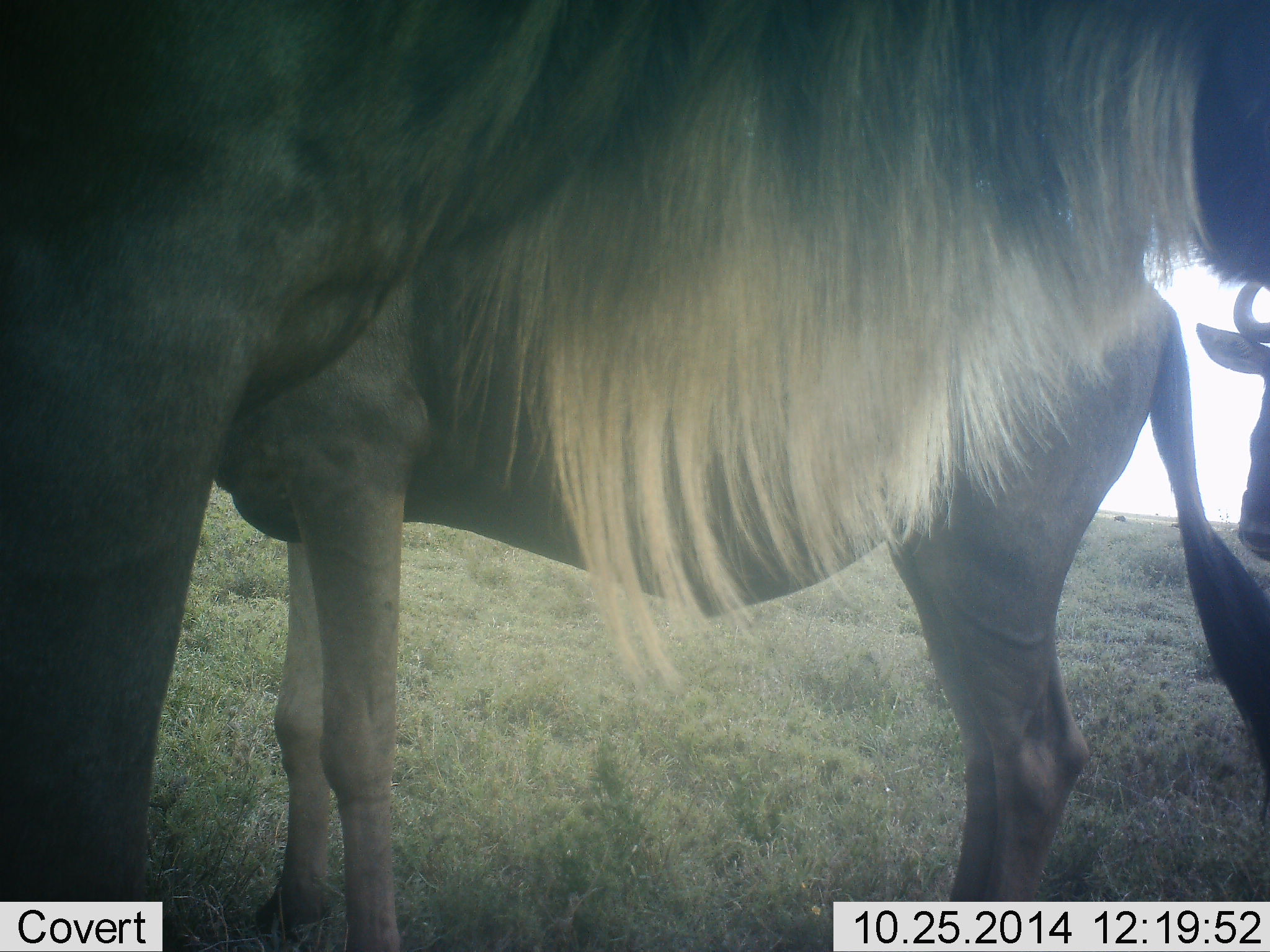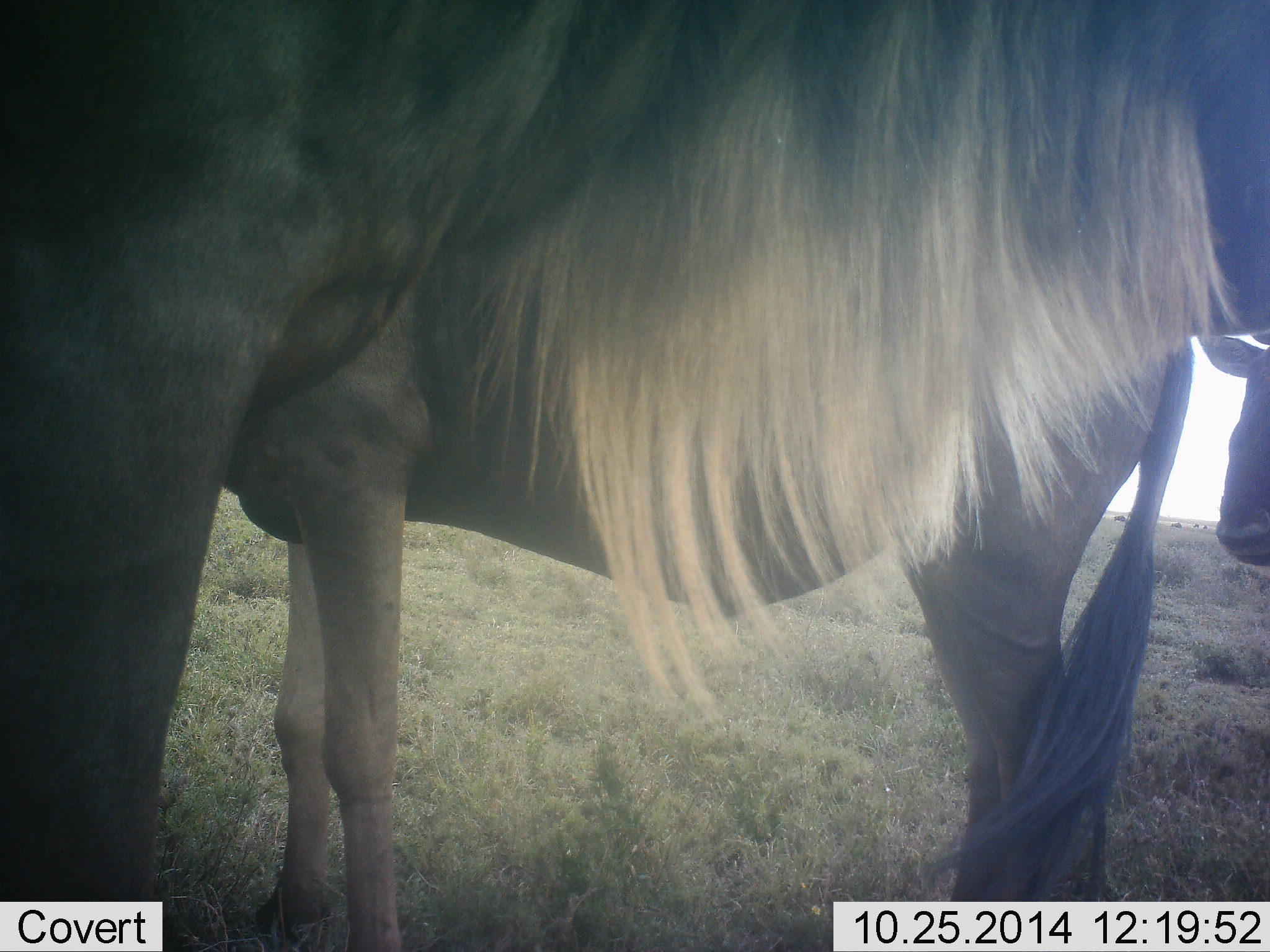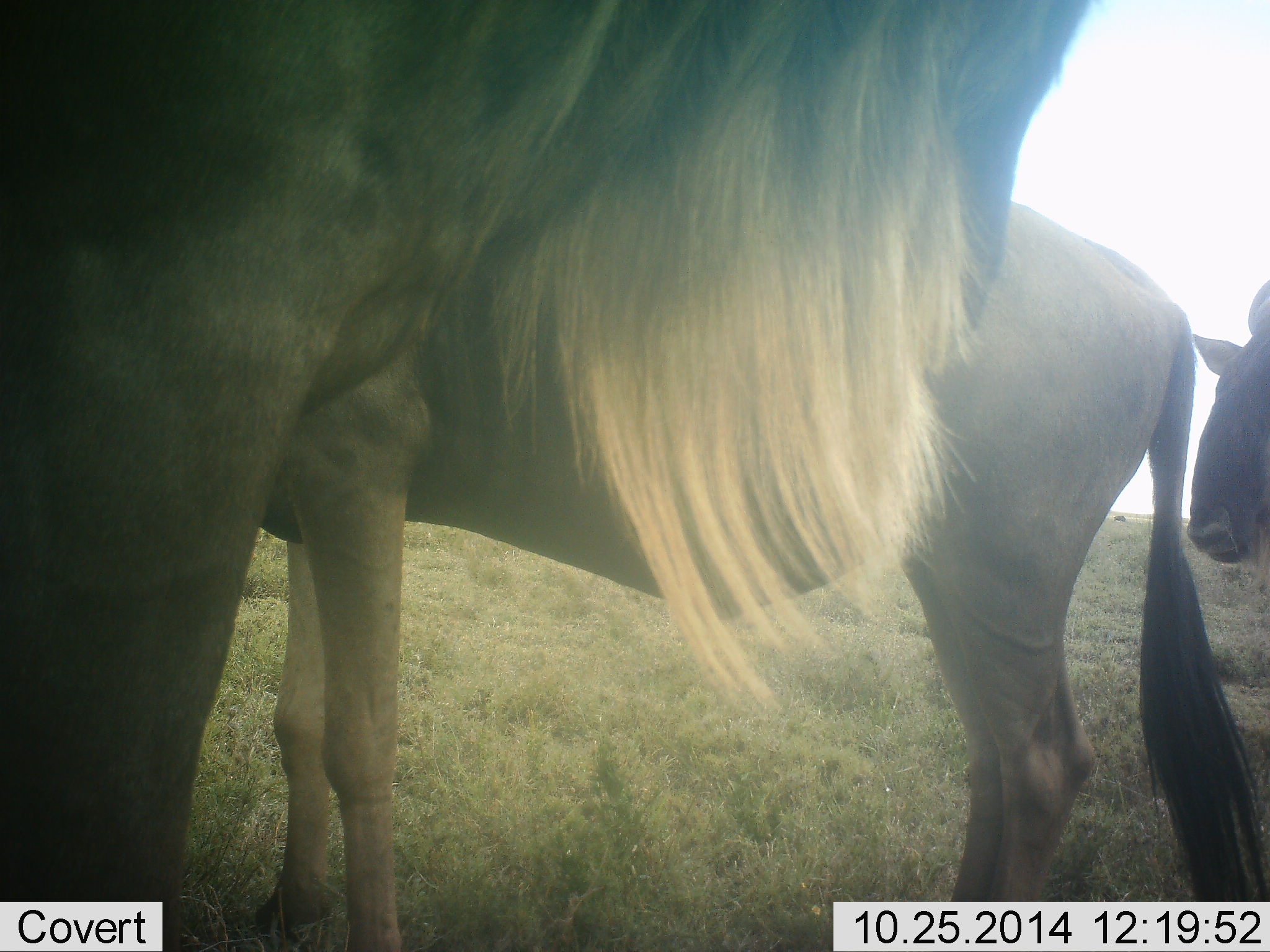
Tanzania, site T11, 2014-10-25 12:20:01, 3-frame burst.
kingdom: Animalia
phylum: Chordata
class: Mammalia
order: Artiodactyla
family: Bovidae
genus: Connochaetes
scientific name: Connochaetes taurinus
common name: blue wildebeest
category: wildebeest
Wildebeest (blue wildebeest) (Connochaetes taurinus), count 3. Behavior (volunteer vote fractions): standing 90%, resting 0%, moving 10%, interacting 0%. Young present (vote fraction): 10%. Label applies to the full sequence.